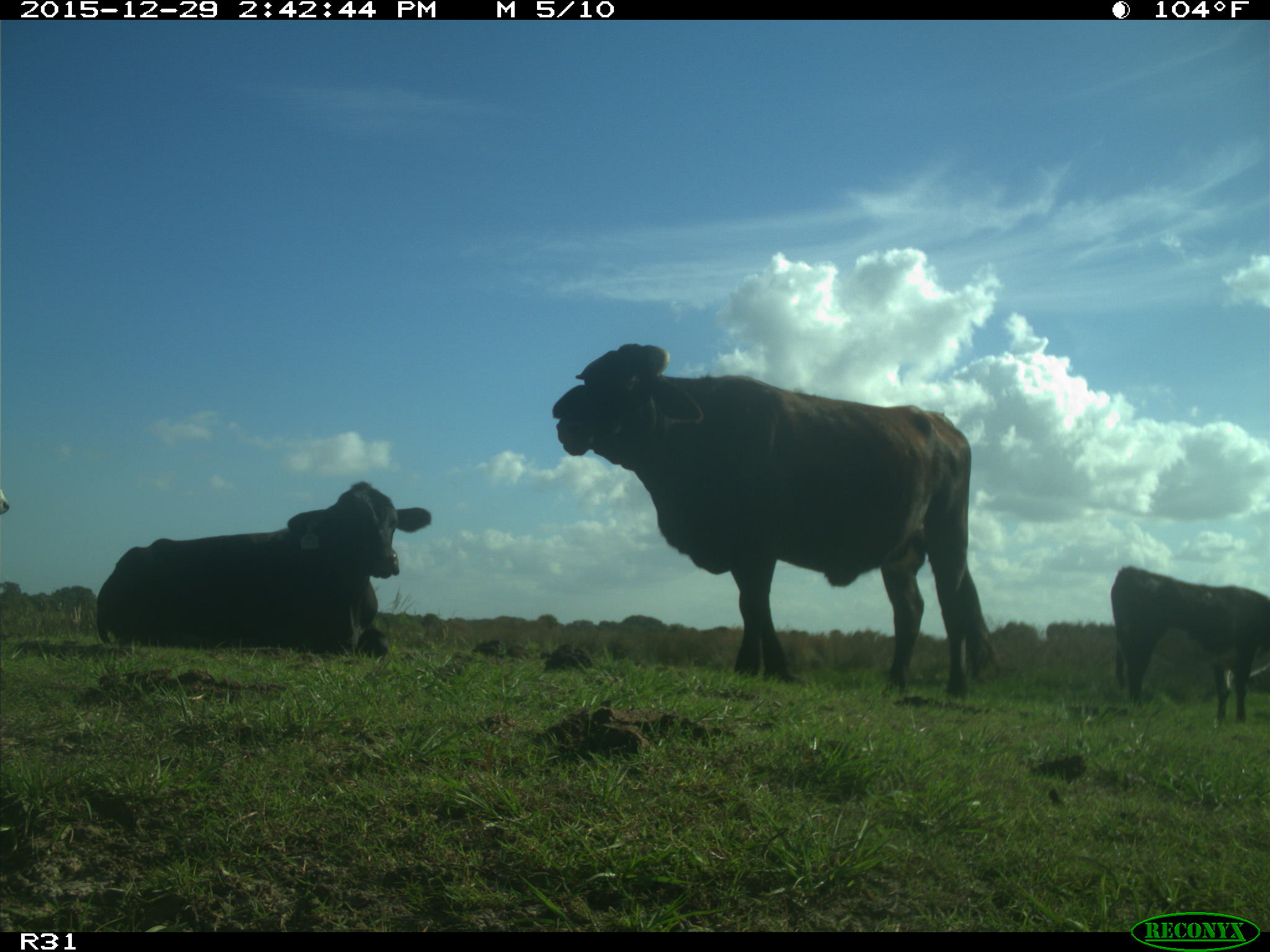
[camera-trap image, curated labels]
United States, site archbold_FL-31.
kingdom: Animalia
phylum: Chordata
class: Mammalia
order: Artiodactyla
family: Bovidae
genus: Bos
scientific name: Bos taurus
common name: domestic cow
Bos taurus (domestic cow).